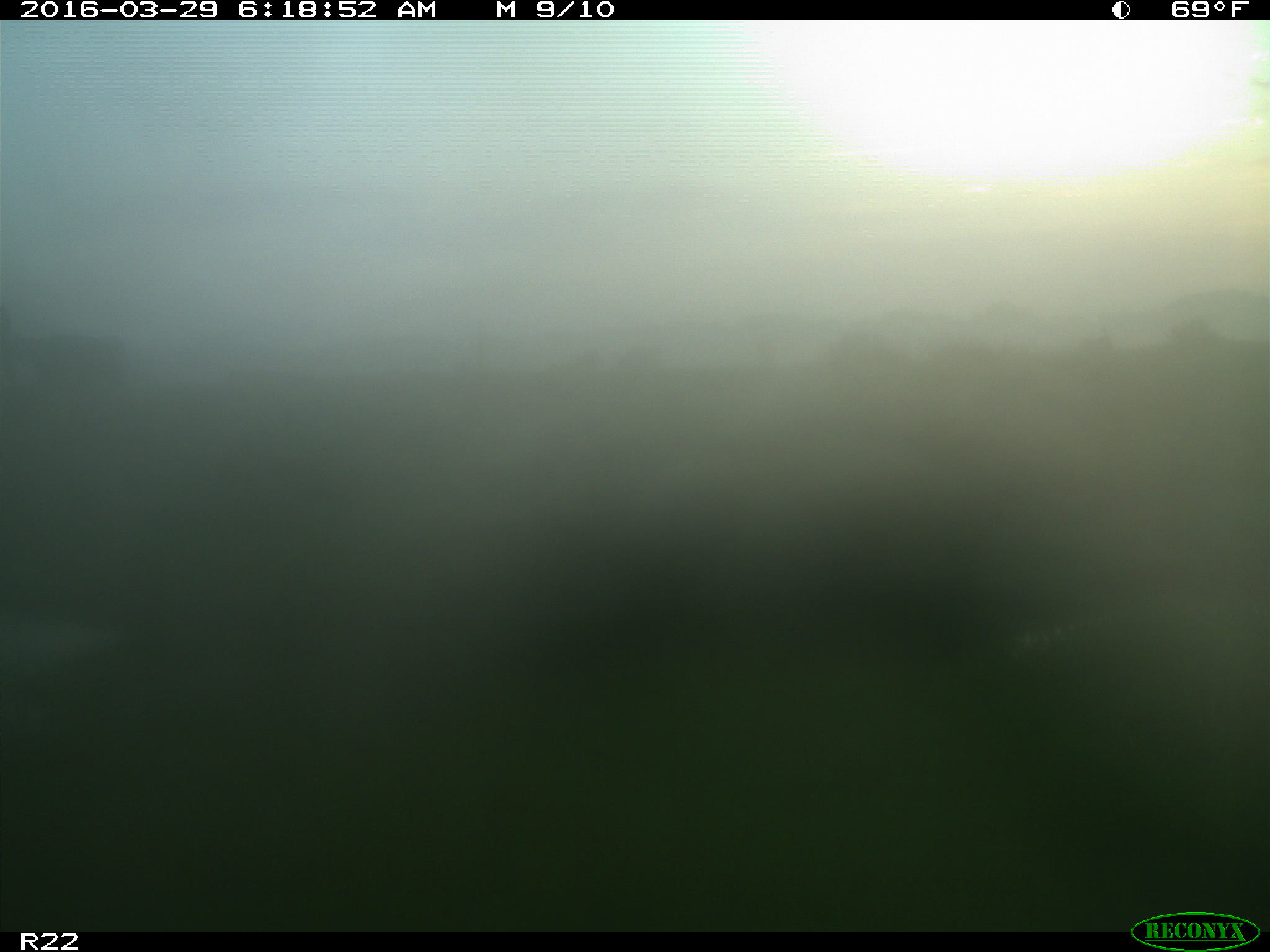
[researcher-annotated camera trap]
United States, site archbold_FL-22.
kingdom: Animalia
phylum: Chordata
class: Mammalia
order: Artiodactyla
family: Bovidae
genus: Bos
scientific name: Bos taurus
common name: domestic cow